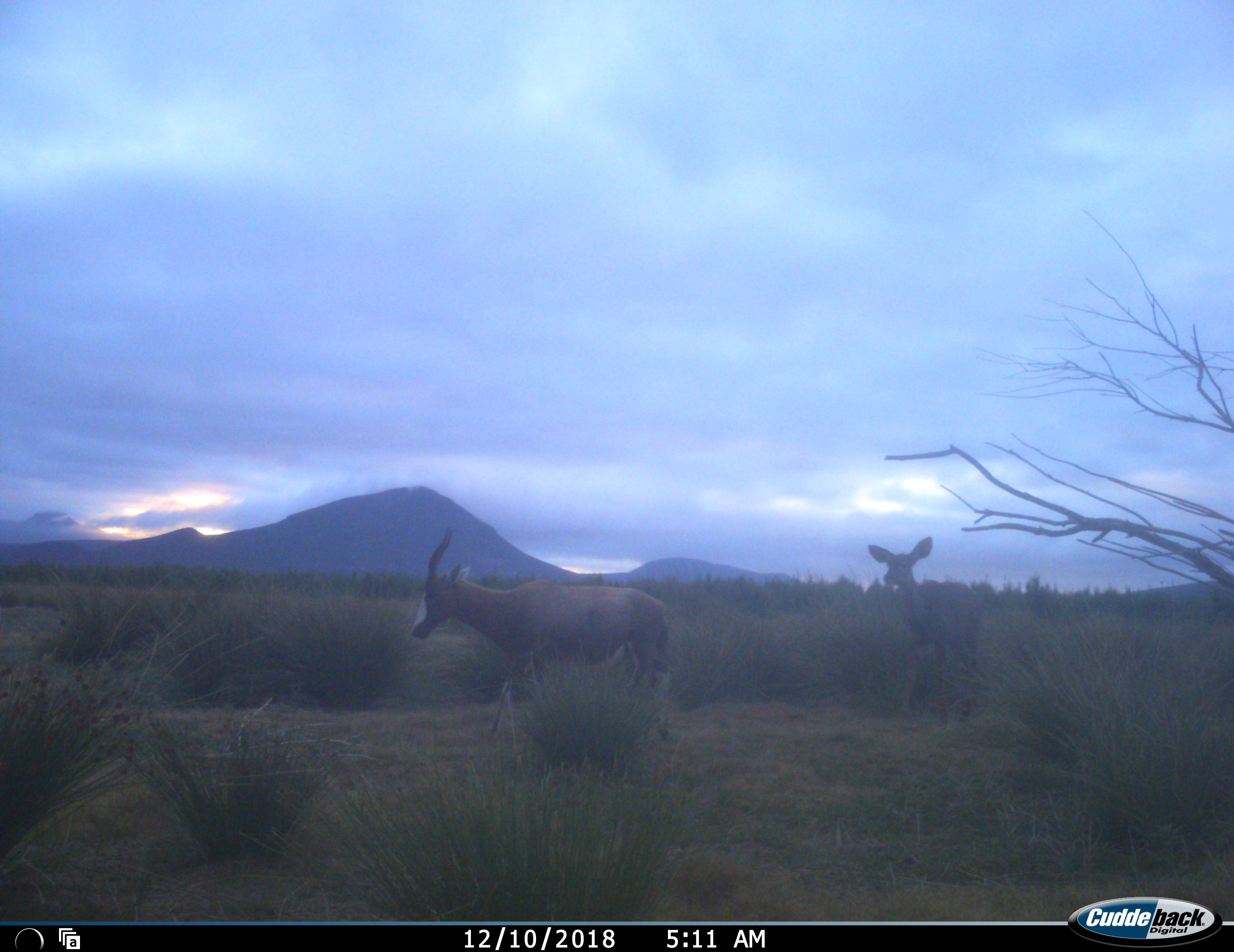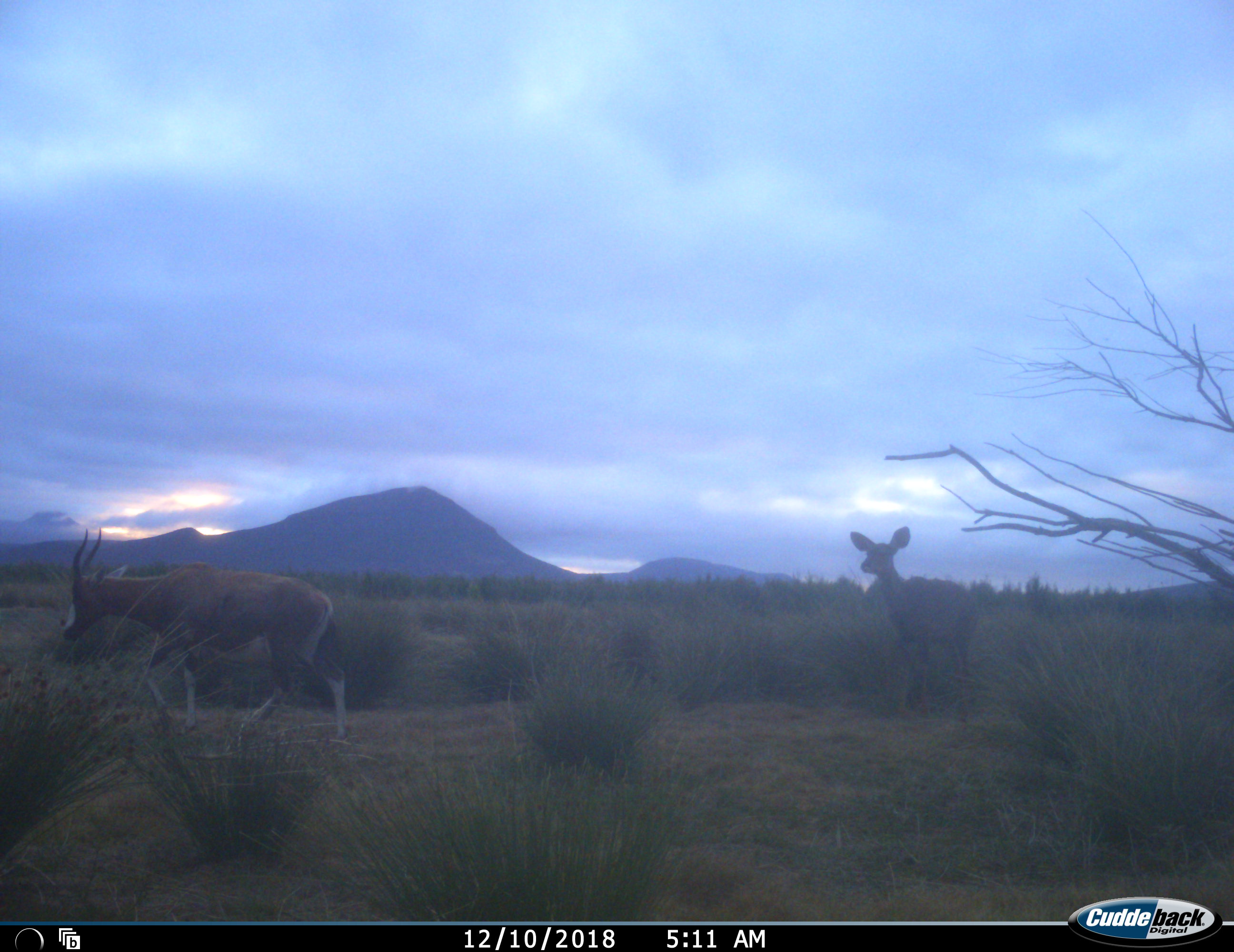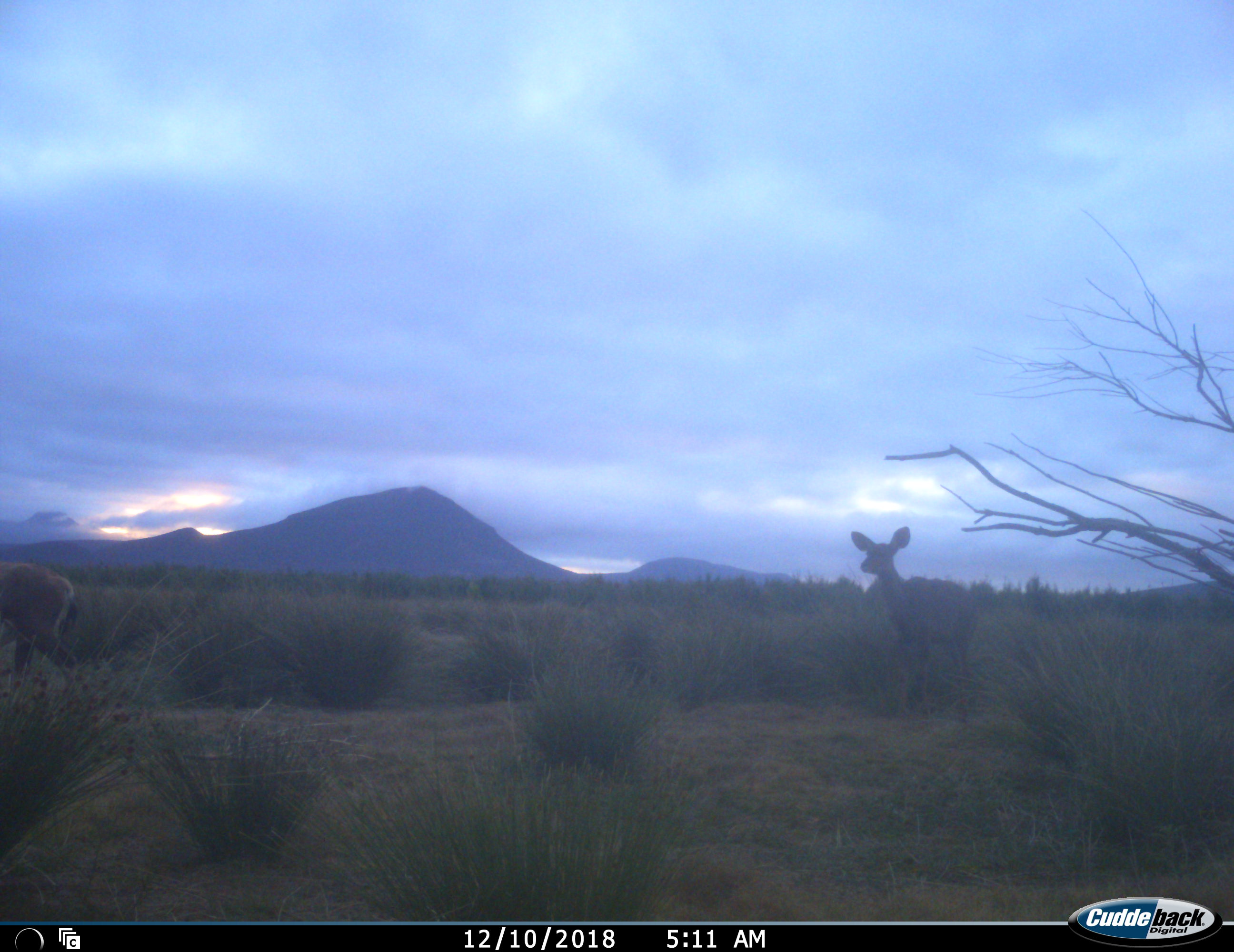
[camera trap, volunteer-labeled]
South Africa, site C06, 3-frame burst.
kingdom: Animalia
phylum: Chordata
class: Mammalia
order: Artiodactyla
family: Bovidae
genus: Damaliscus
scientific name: Damaliscus pygargus phillipsi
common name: blesbok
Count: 1.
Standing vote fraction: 11%.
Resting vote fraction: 0%.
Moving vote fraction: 100%.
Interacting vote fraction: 0%.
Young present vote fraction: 11%.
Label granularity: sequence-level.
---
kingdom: Animalia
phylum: Chordata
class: Mammalia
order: Artiodactyla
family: Bovidae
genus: Tragelaphus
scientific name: Tragelaphus strepsiceros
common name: greater kudu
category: kudu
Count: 1.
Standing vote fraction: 83%.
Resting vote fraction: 0%.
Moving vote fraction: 17%.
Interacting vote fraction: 0%.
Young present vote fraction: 0%.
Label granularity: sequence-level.